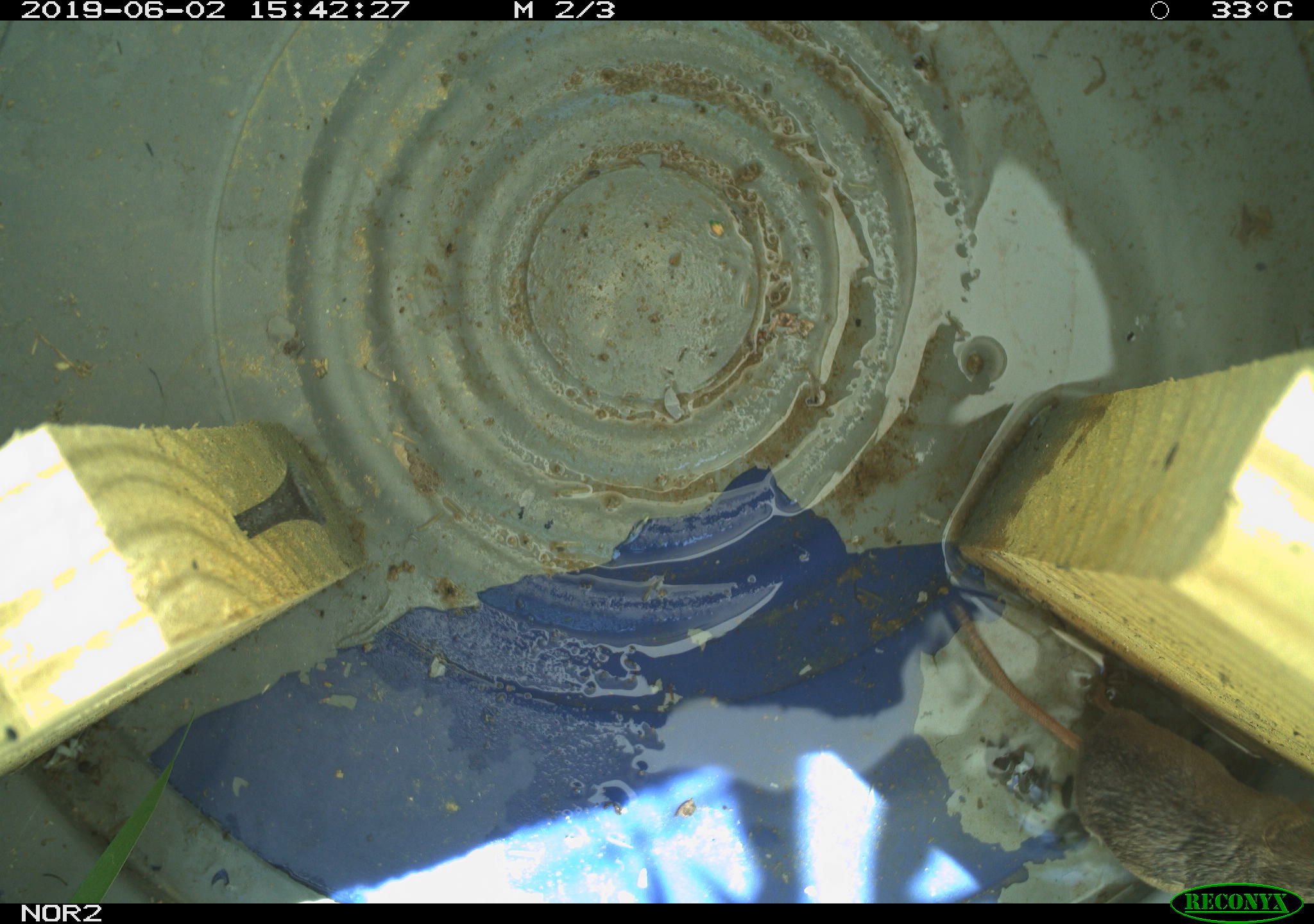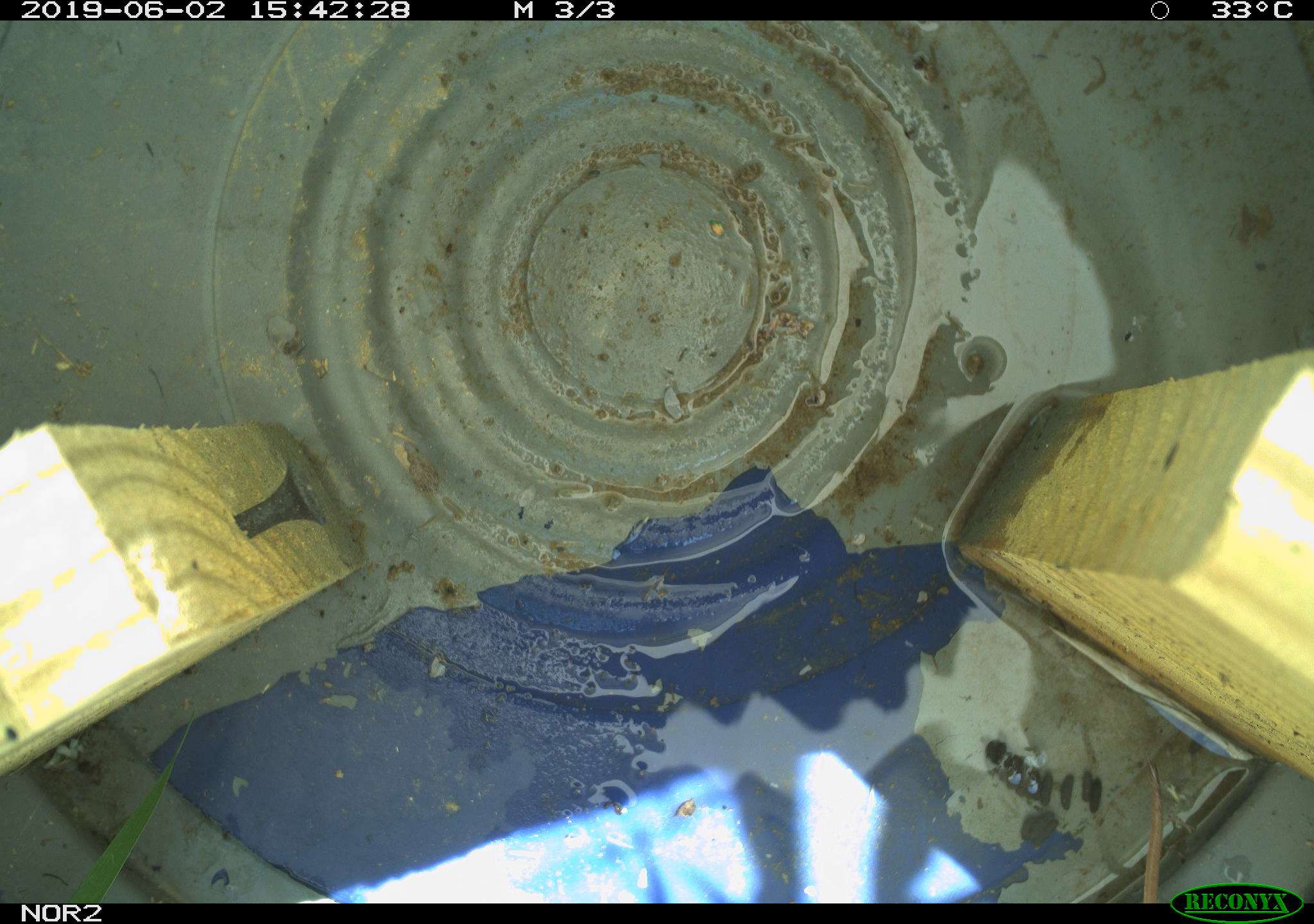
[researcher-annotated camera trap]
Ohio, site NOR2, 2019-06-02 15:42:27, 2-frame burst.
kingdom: Animalia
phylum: Chordata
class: Mammalia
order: Eulipotyphla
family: Soricidae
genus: Sorex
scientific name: Sorex cinereus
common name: masked shrew